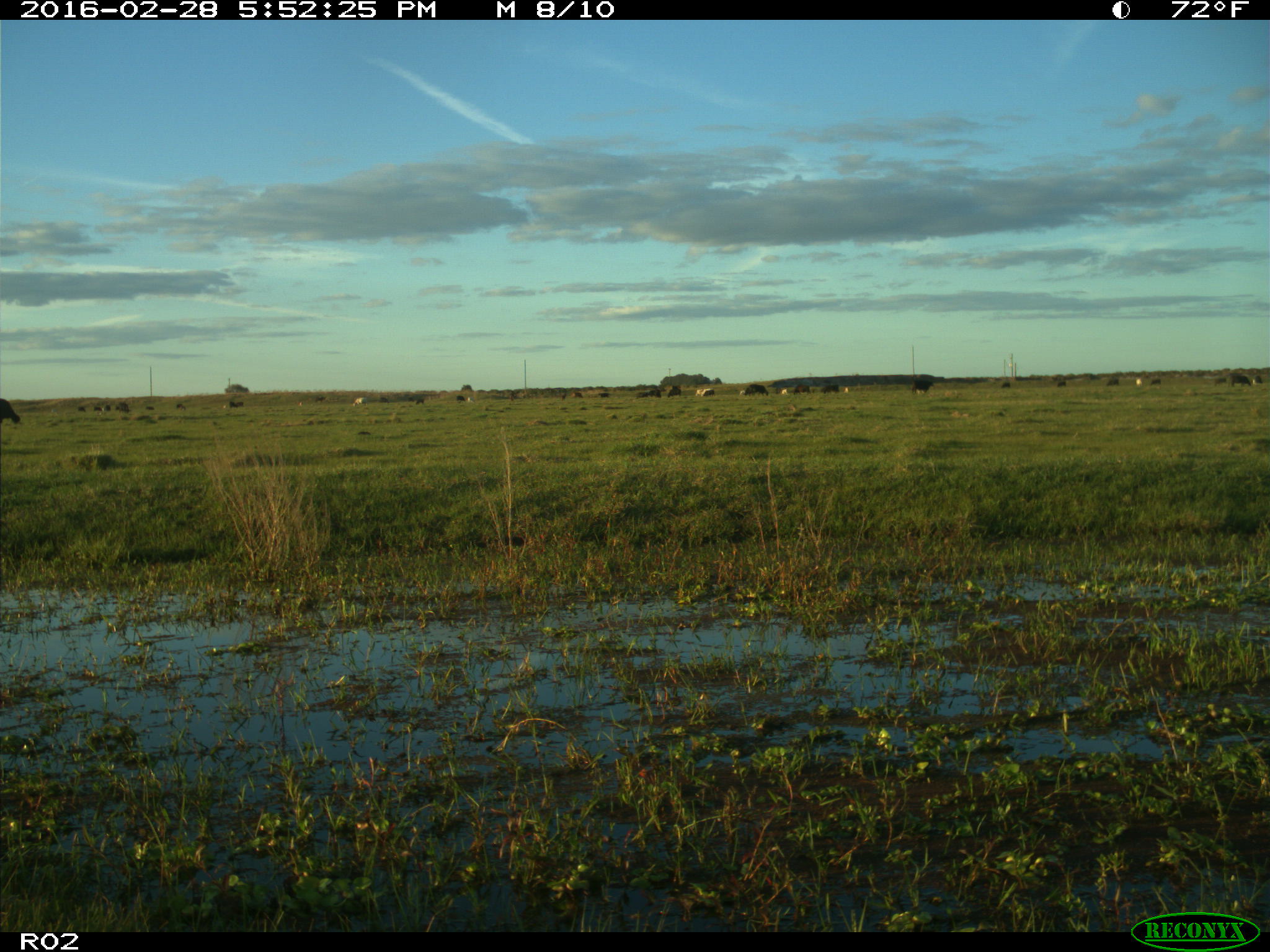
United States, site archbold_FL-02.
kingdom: Animalia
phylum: Chordata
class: Mammalia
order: Artiodactyla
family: Bovidae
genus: Bos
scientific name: Bos taurus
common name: domestic cow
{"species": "Bos taurus (domestic cow)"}